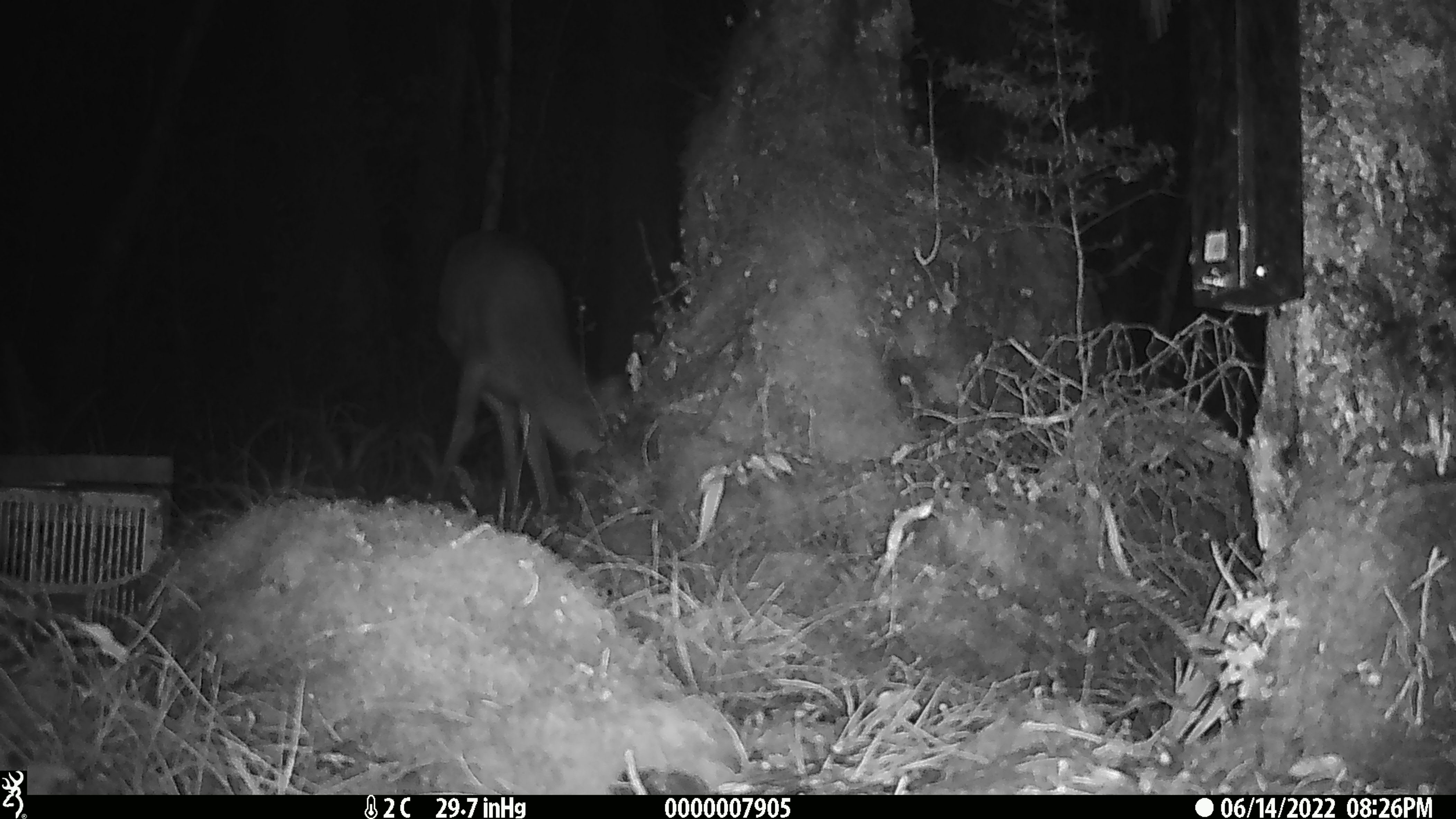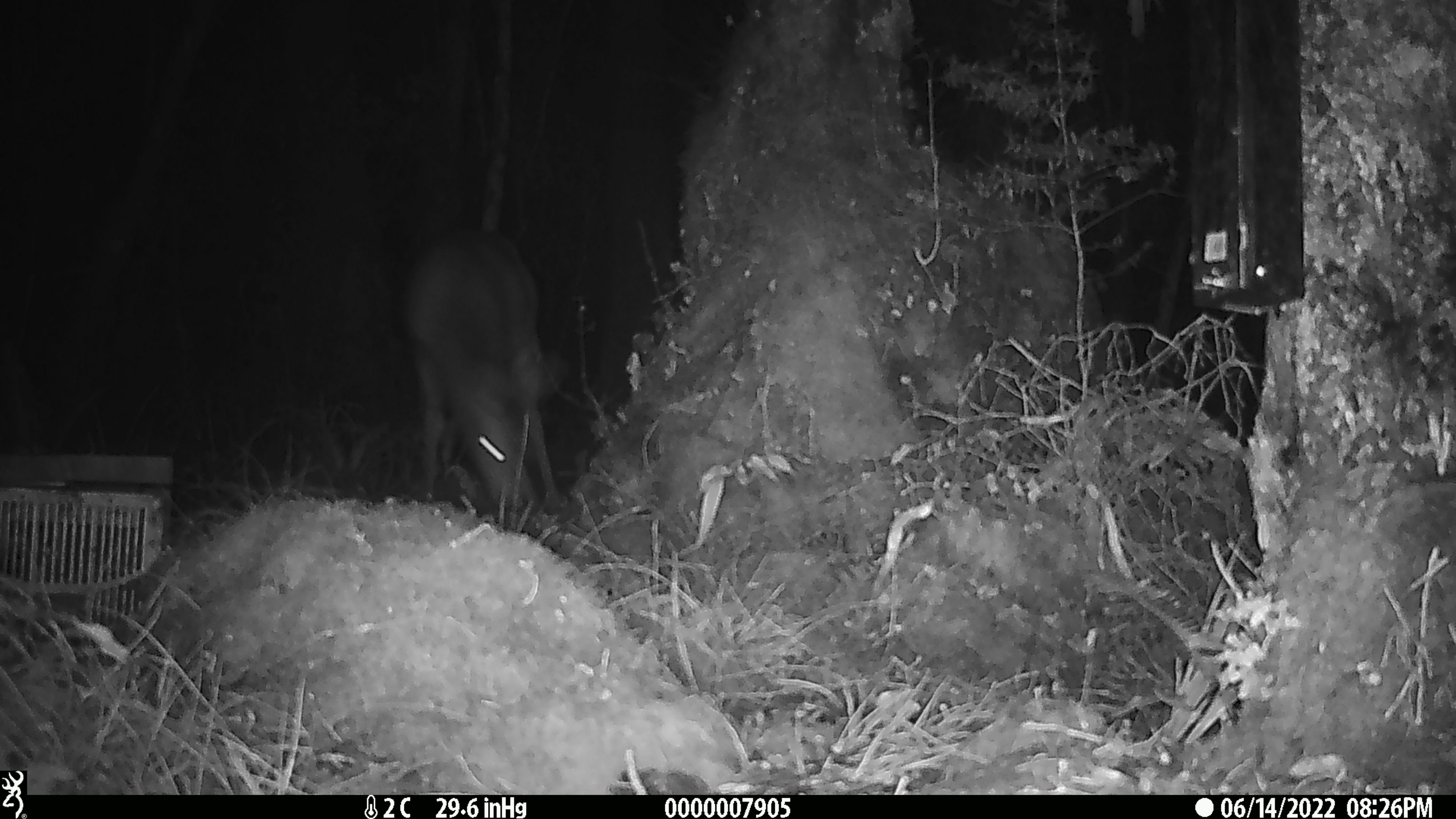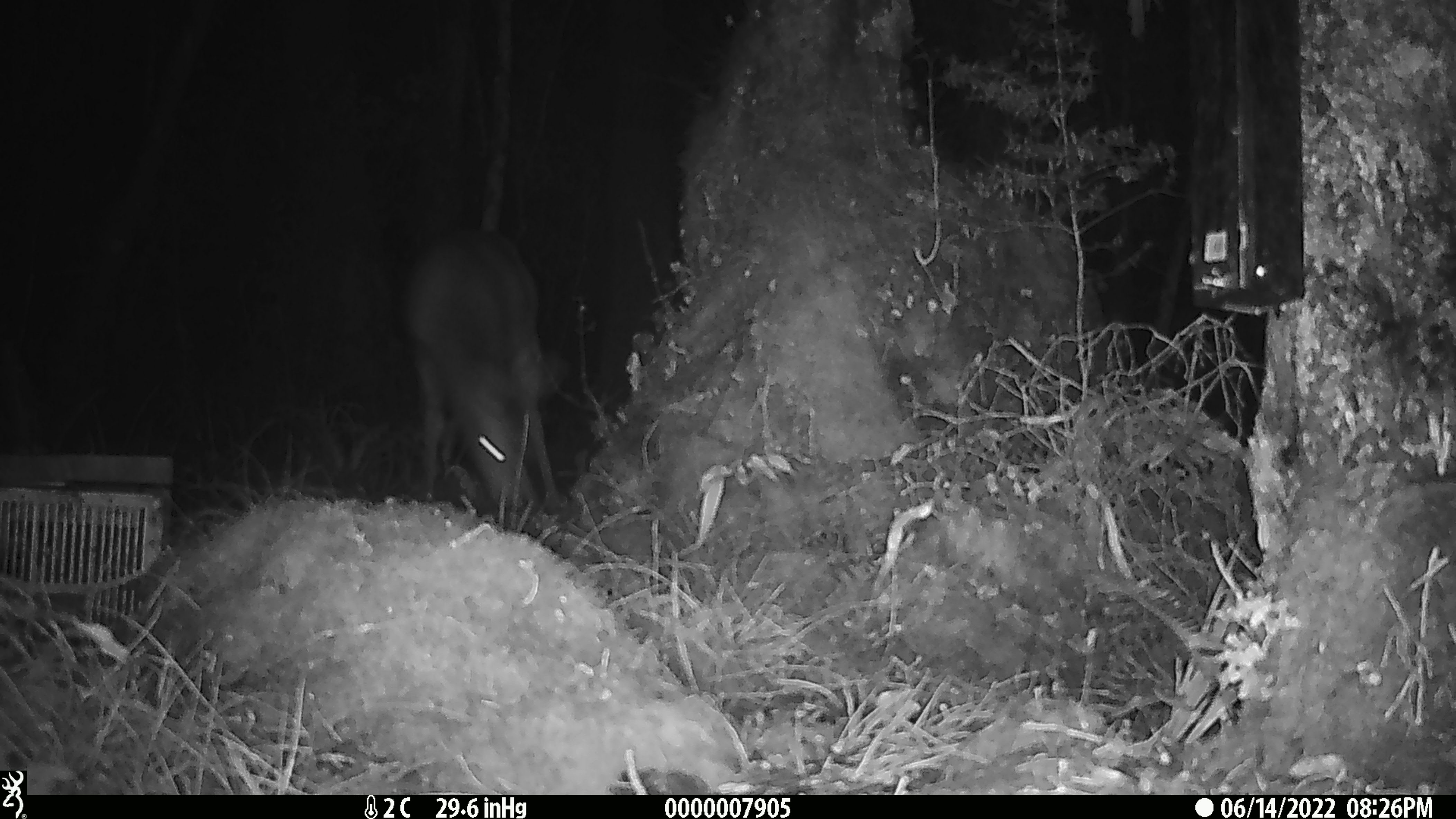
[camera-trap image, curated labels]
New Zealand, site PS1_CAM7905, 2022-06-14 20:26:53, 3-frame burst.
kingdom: Animalia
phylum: Chordata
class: Mammalia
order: Artiodactyla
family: Cervidae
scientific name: Cervidae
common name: deer